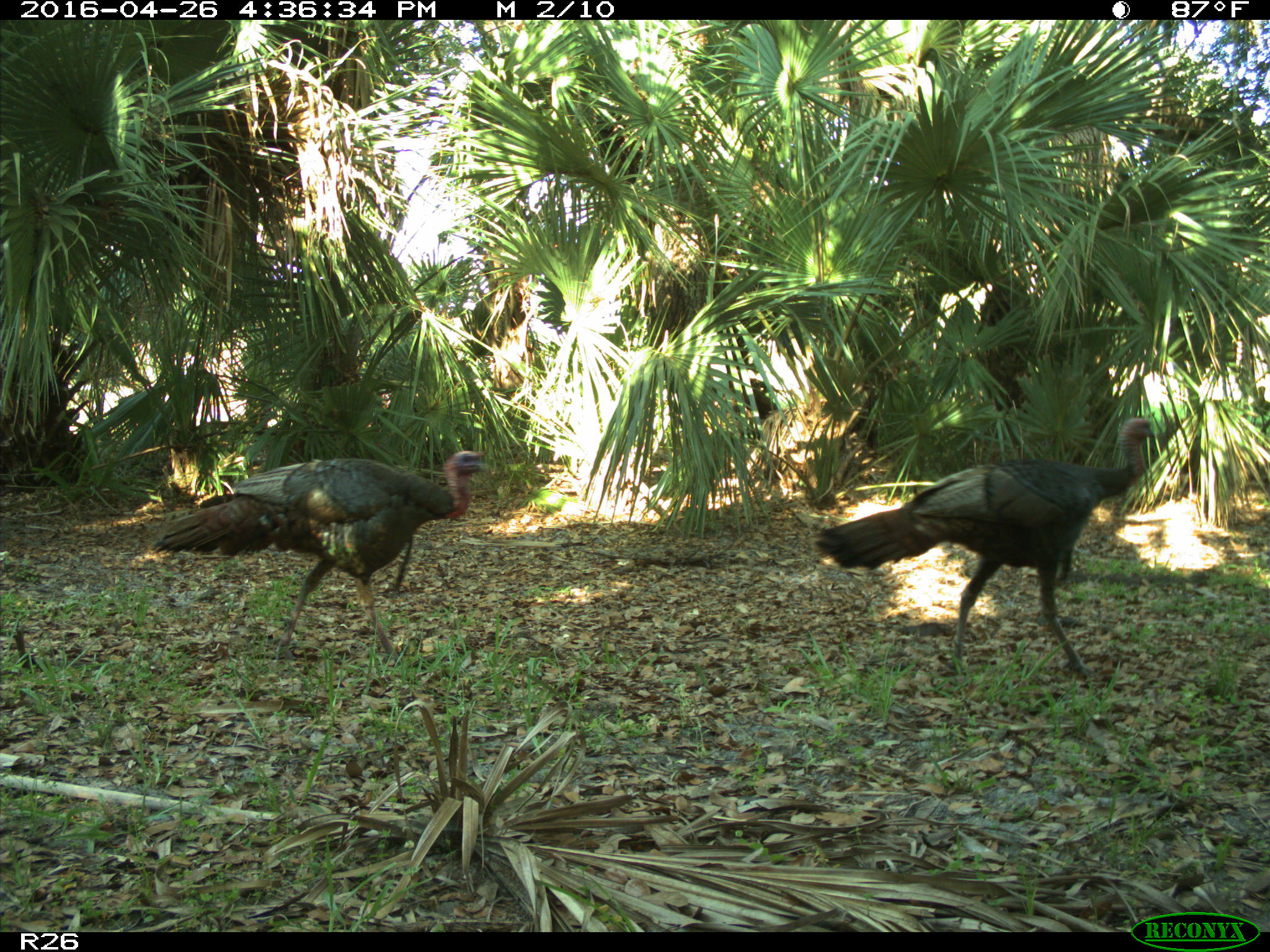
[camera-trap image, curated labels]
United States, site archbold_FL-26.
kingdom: Animalia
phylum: Chordata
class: Aves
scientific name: Aves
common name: birds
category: unidentified bird